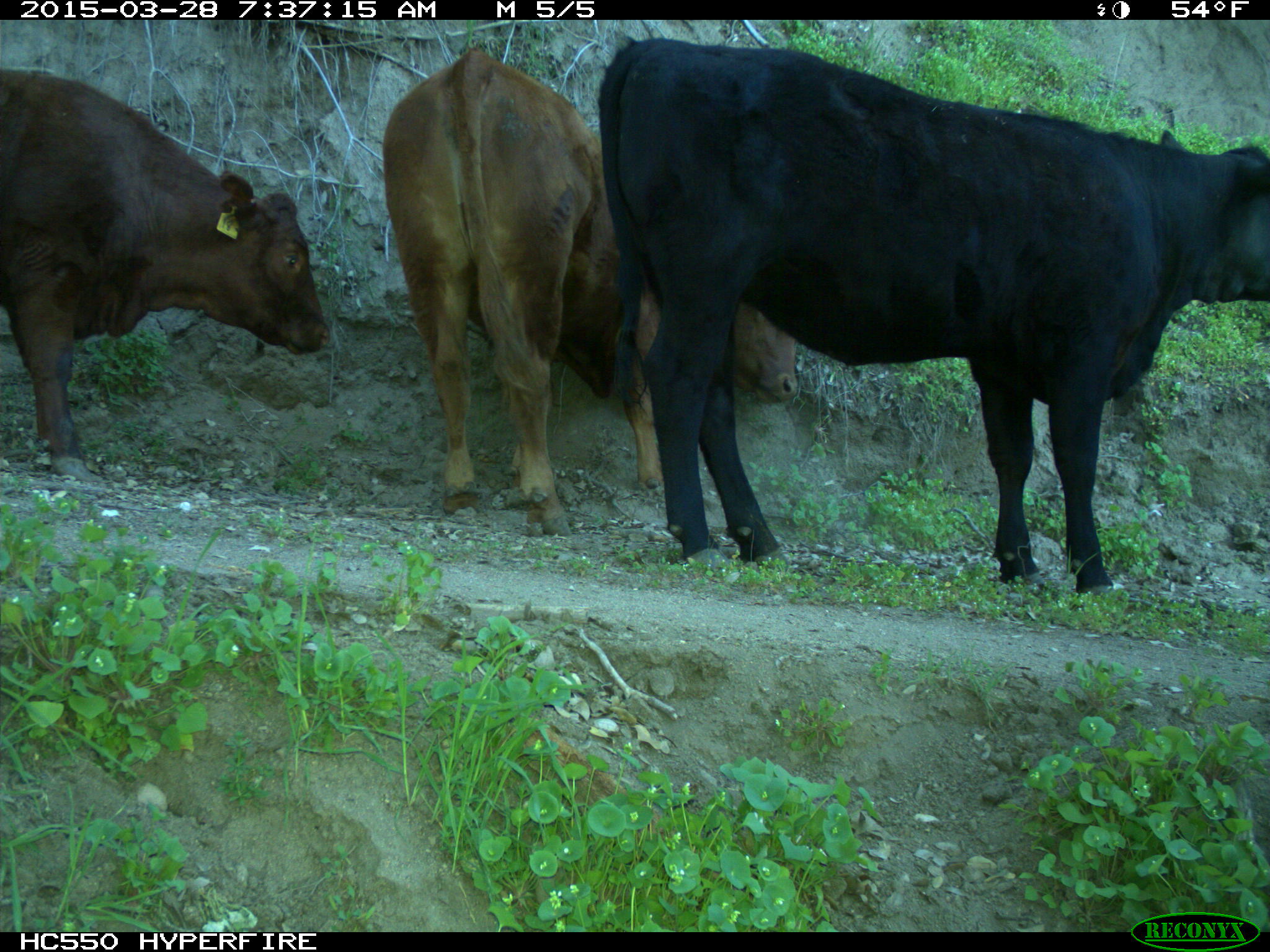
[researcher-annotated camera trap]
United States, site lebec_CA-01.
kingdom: Animalia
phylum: Chordata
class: Mammalia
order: Artiodactyla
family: Bovidae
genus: Bos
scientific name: Bos taurus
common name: domestic cow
Bos taurus (domestic cow).